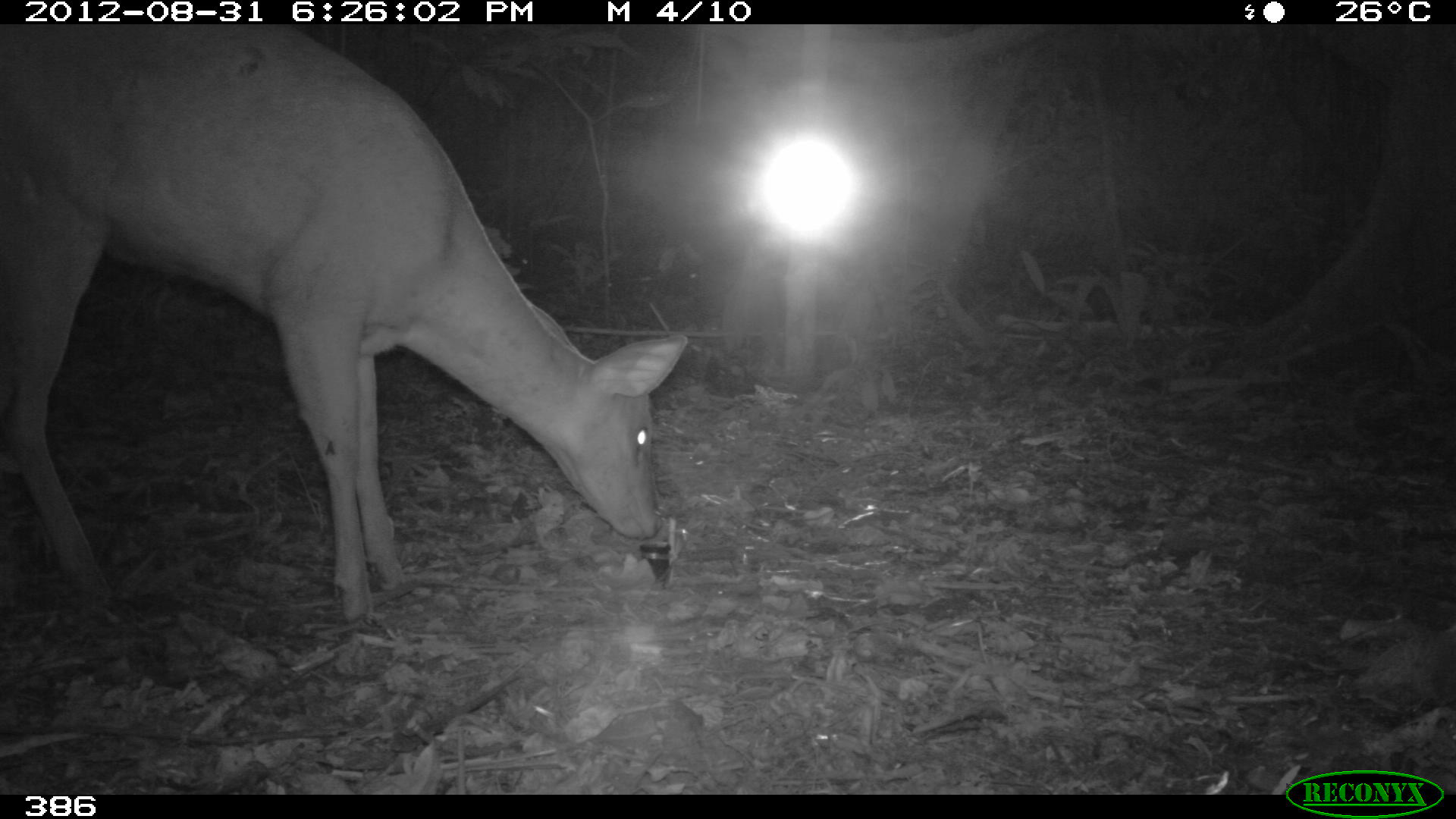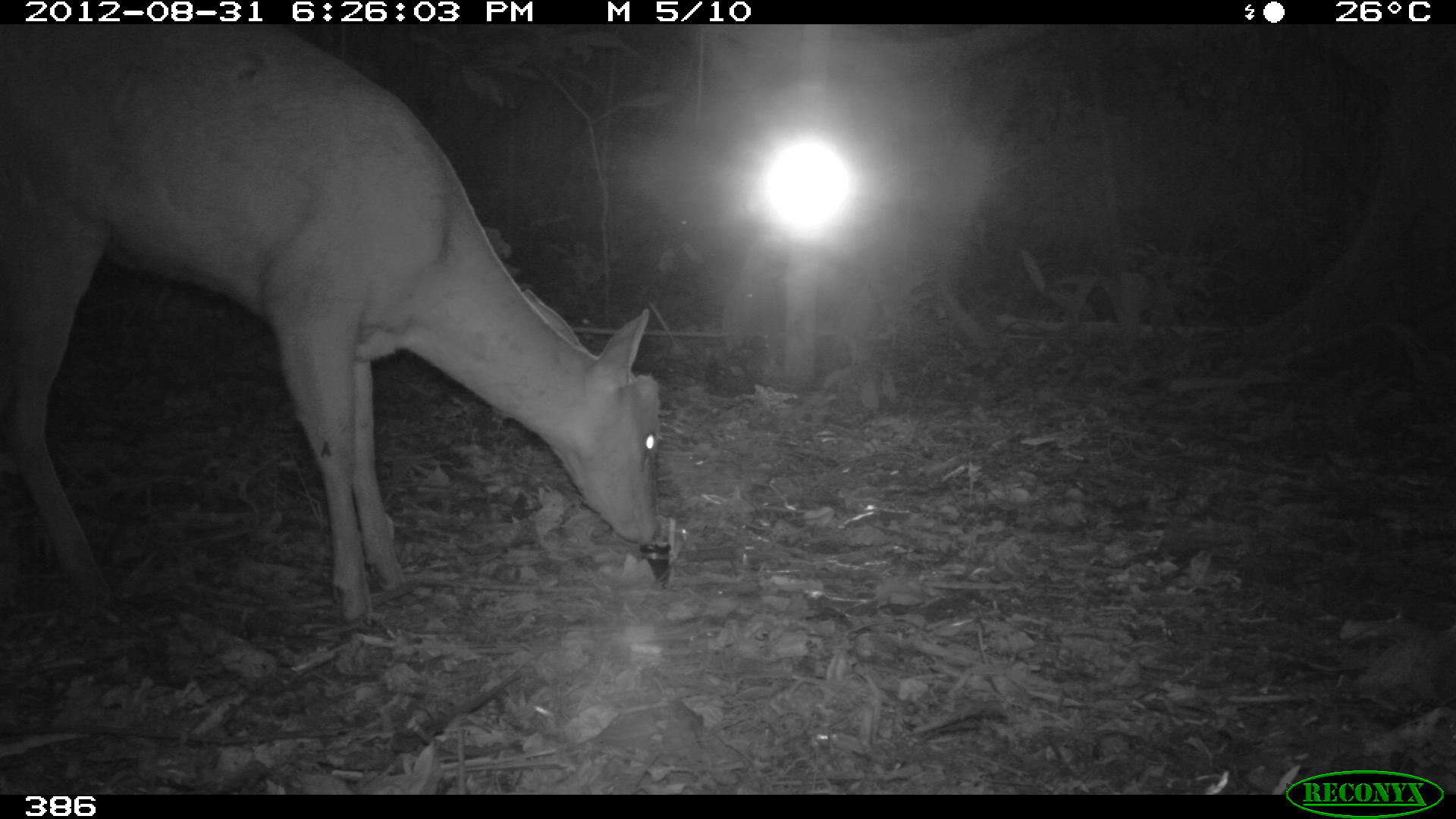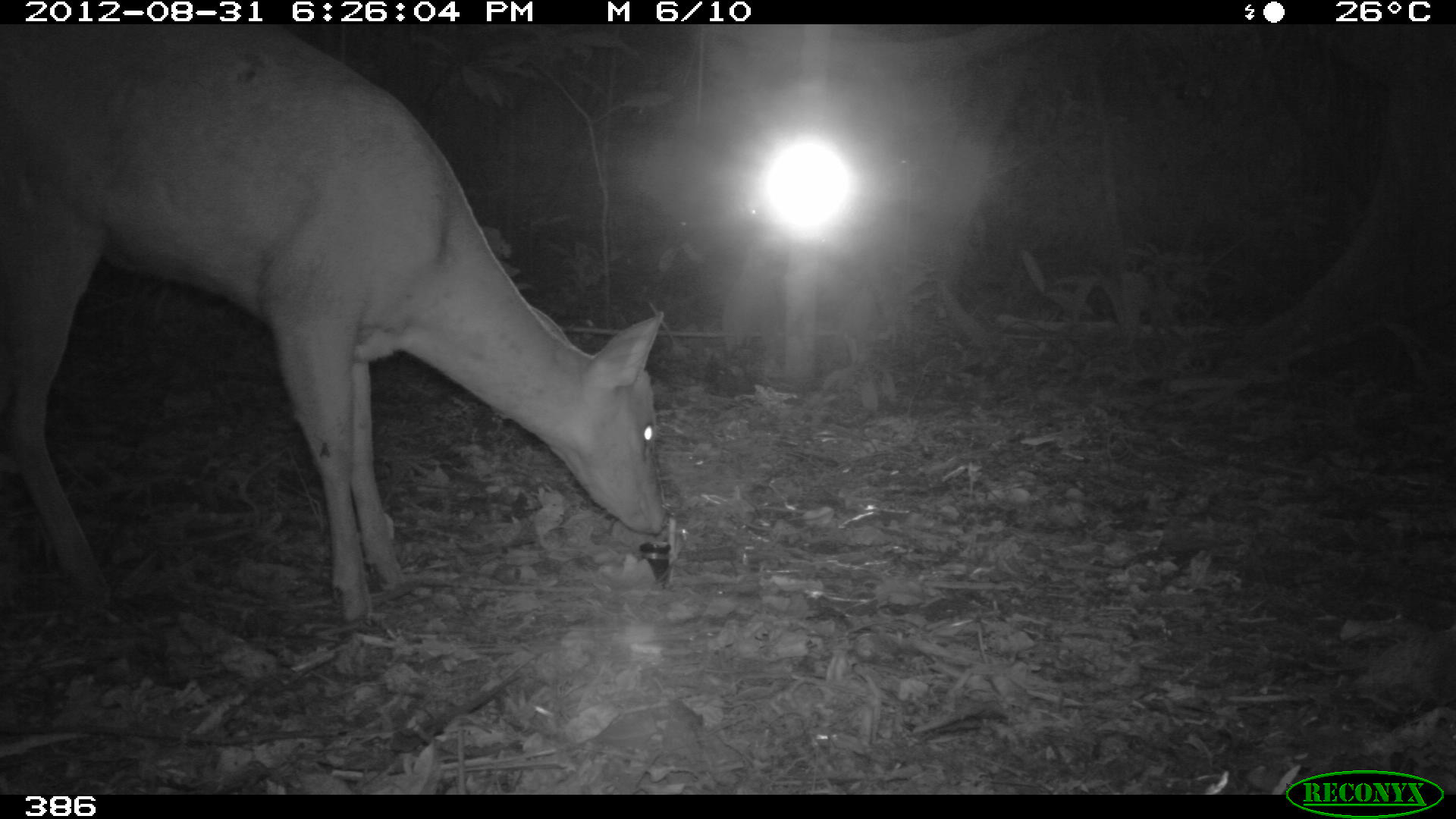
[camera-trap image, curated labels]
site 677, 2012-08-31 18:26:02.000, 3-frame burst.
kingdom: Animalia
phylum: Chordata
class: Mammalia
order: Artiodactyla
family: Cervidae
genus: Mazama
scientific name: Mazama americana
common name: red brocket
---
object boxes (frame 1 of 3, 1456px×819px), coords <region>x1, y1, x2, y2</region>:
mazama americana: <region>1, 25, 687, 617</region>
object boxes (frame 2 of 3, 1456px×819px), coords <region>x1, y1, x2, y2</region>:
mazama americana: <region>1, 25, 665, 619</region>